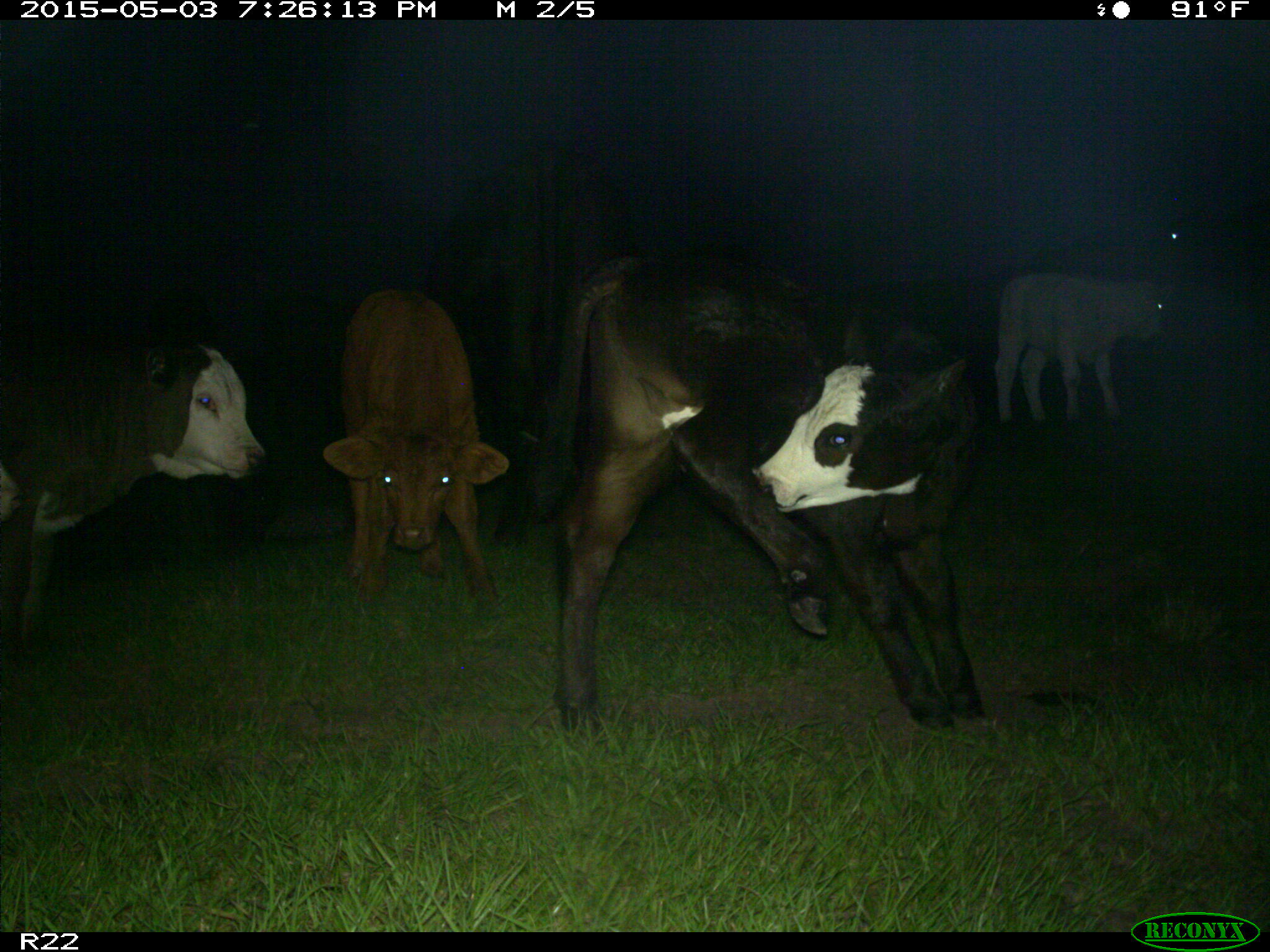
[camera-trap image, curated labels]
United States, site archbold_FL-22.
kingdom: Animalia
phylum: Chordata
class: Mammalia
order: Artiodactyla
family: Bovidae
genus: Bos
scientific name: Bos taurus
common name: domestic cow